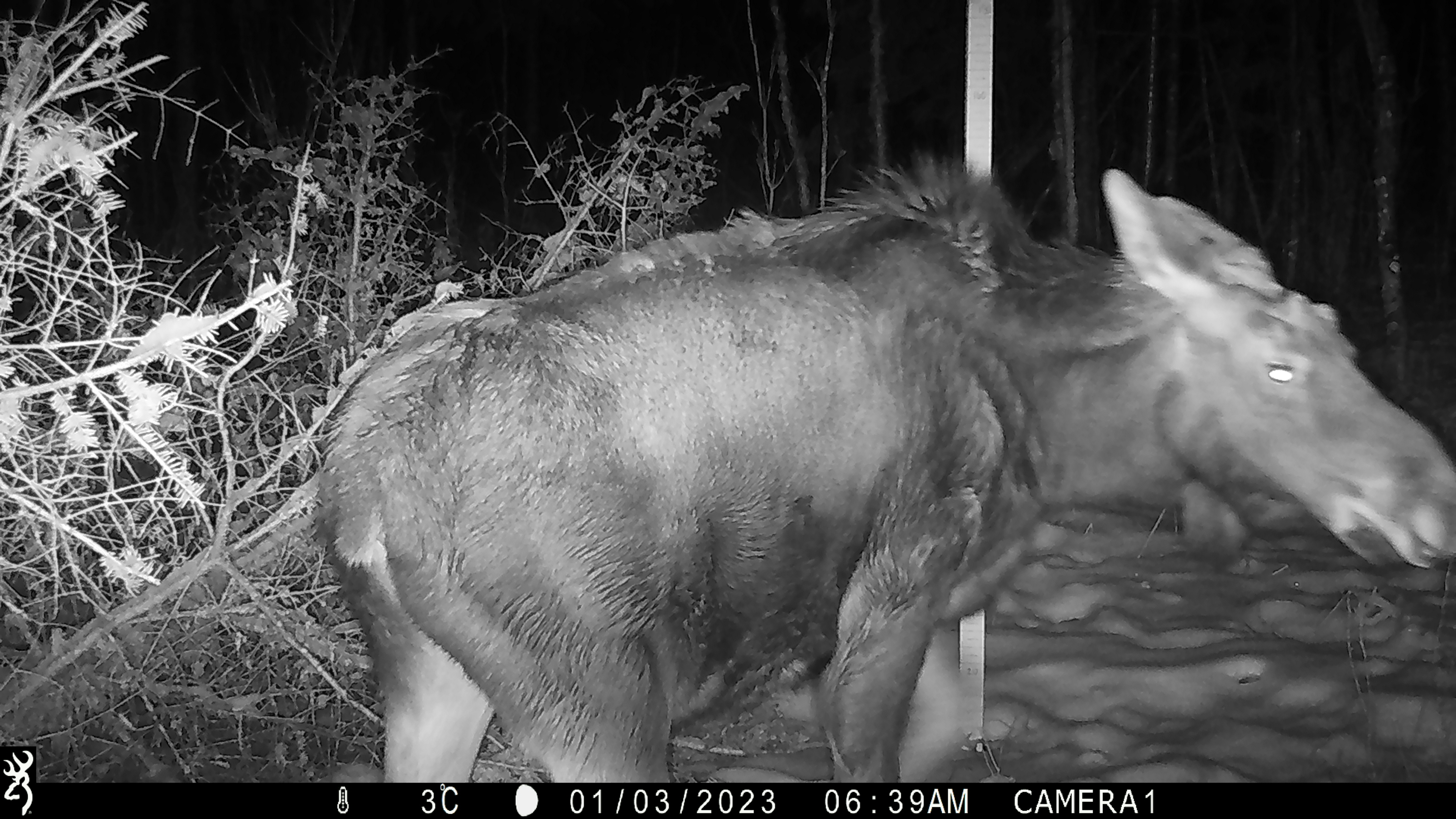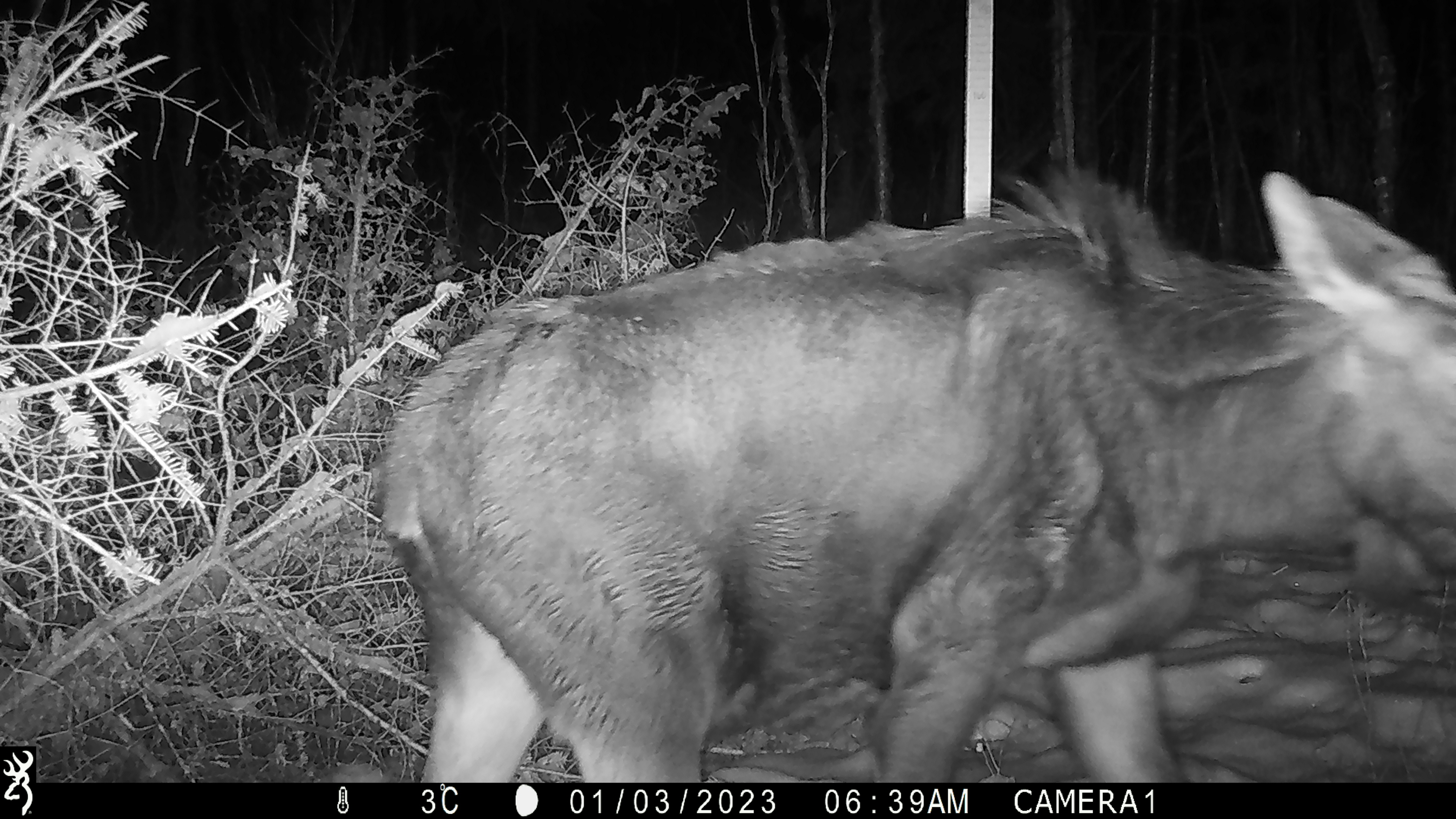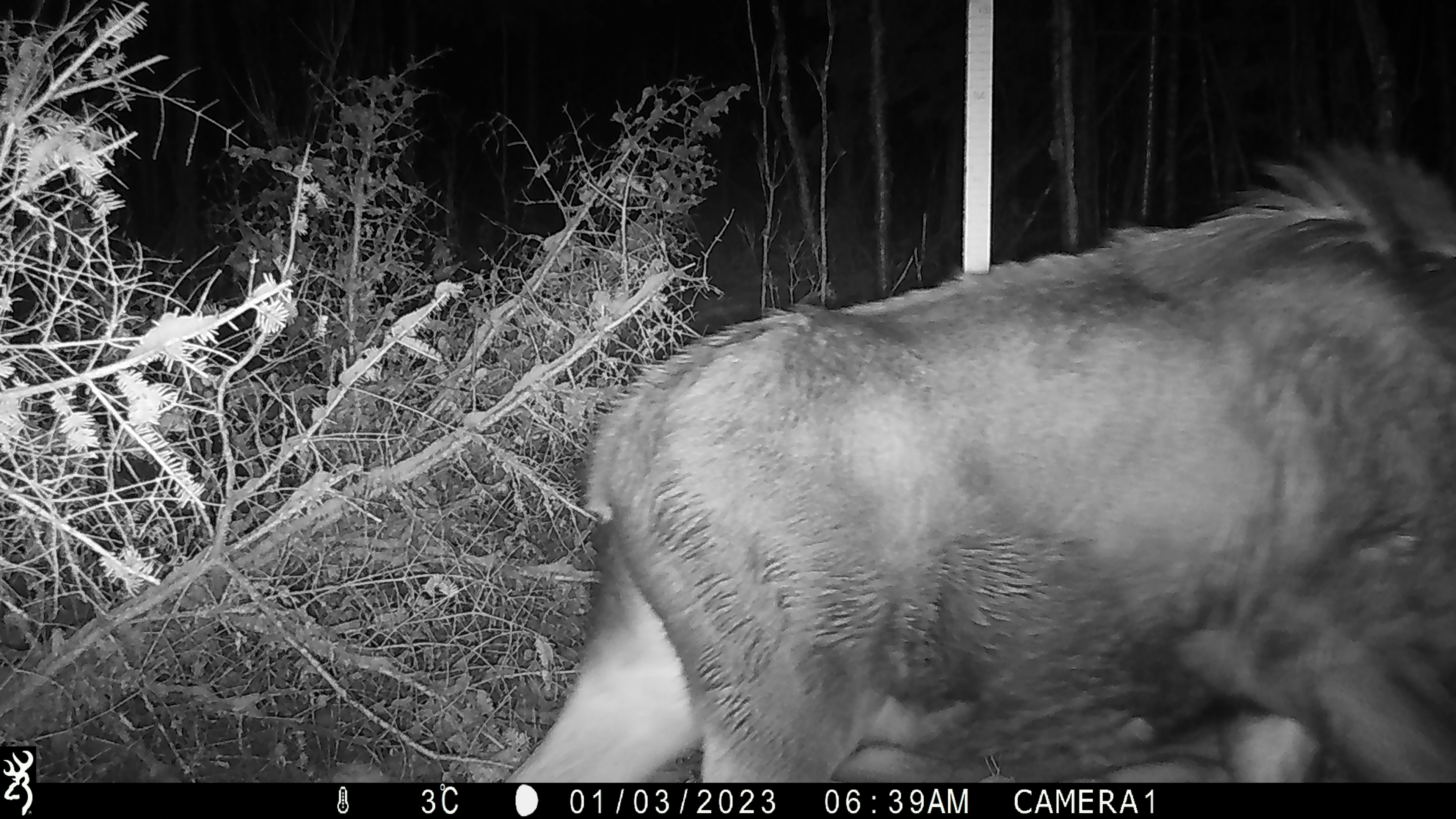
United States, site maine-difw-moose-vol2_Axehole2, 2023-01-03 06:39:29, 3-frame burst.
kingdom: Animalia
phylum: Chordata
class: Mammalia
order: Artiodactyla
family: Cervidae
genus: Alces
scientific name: Alces alces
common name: moose